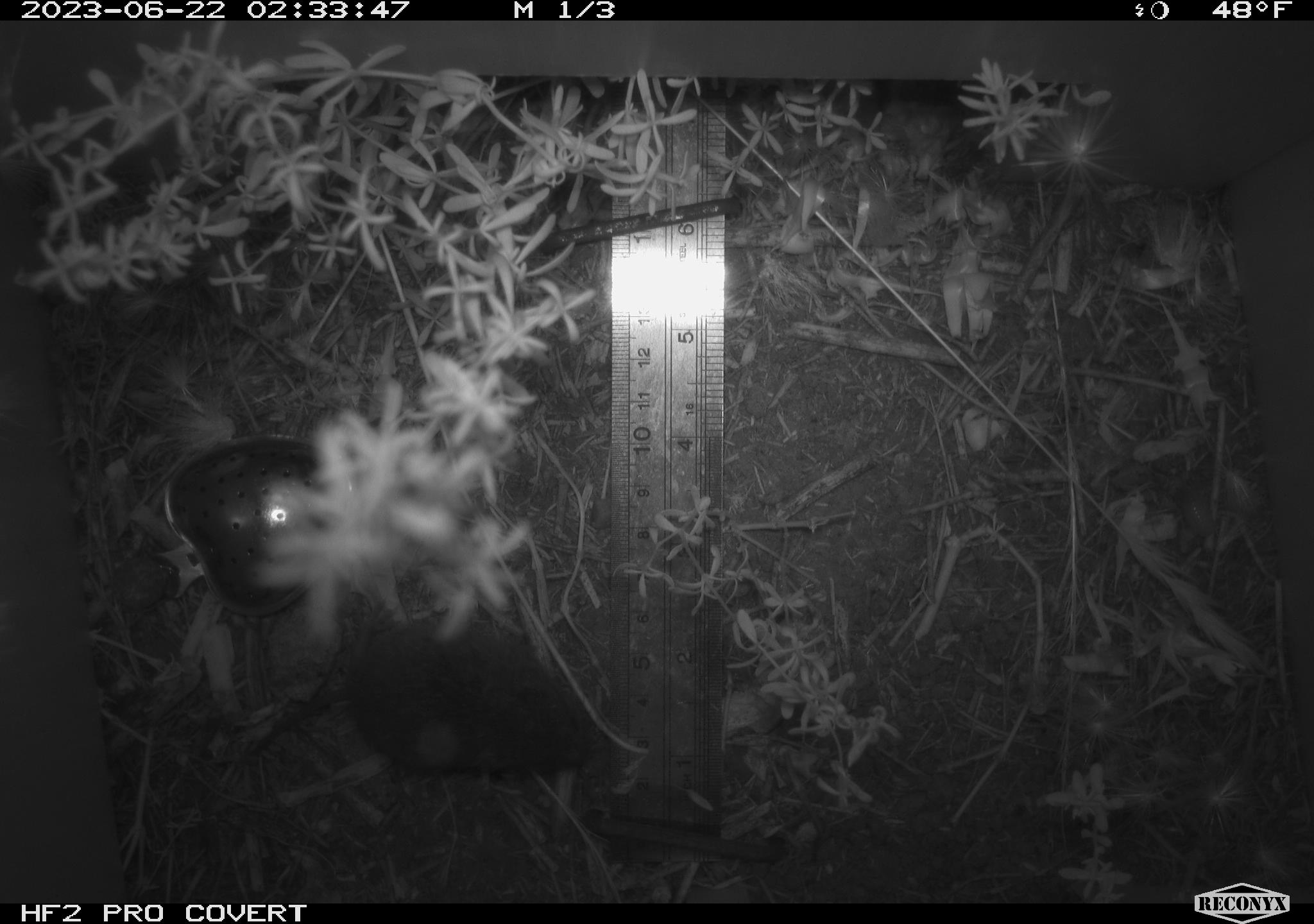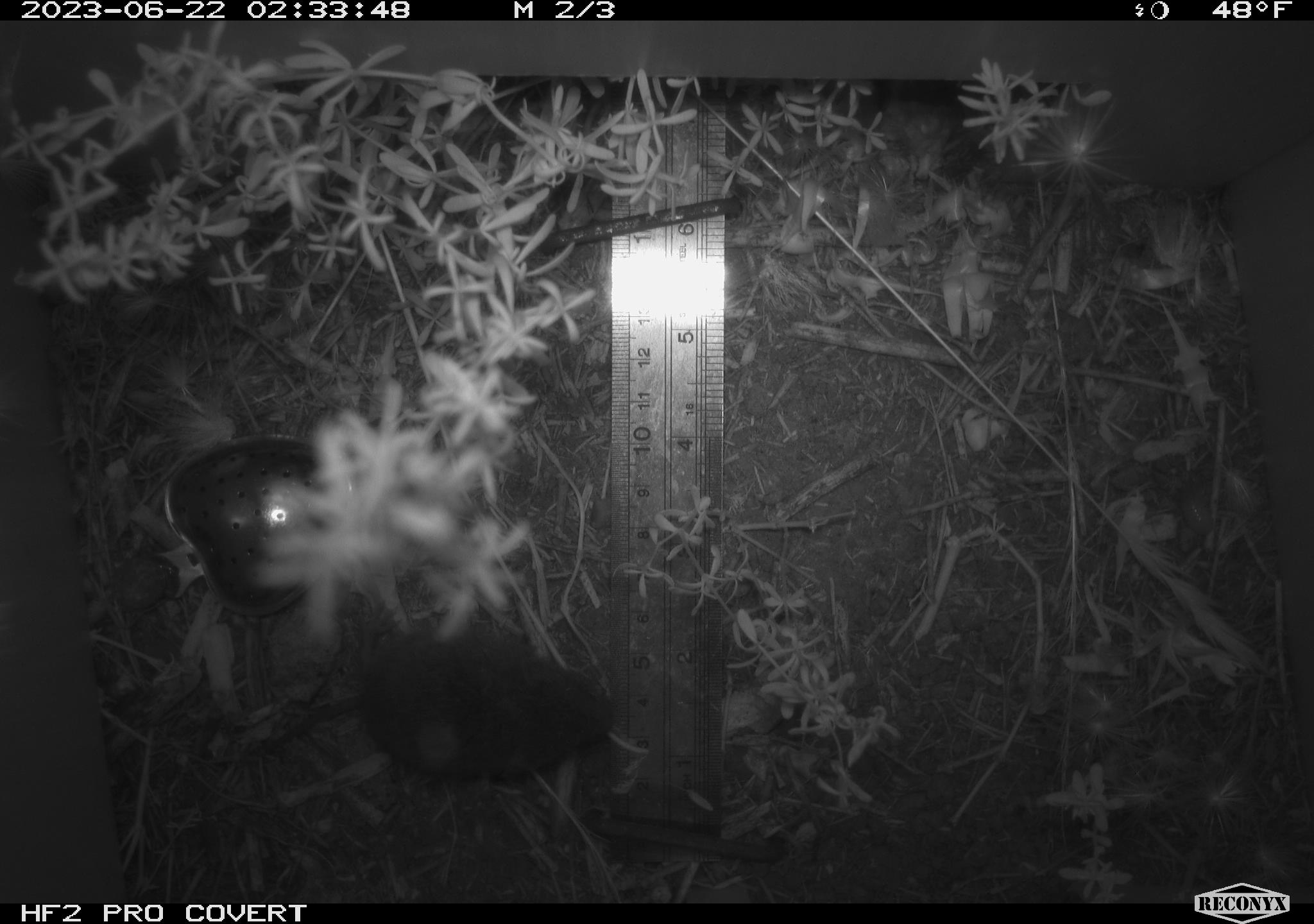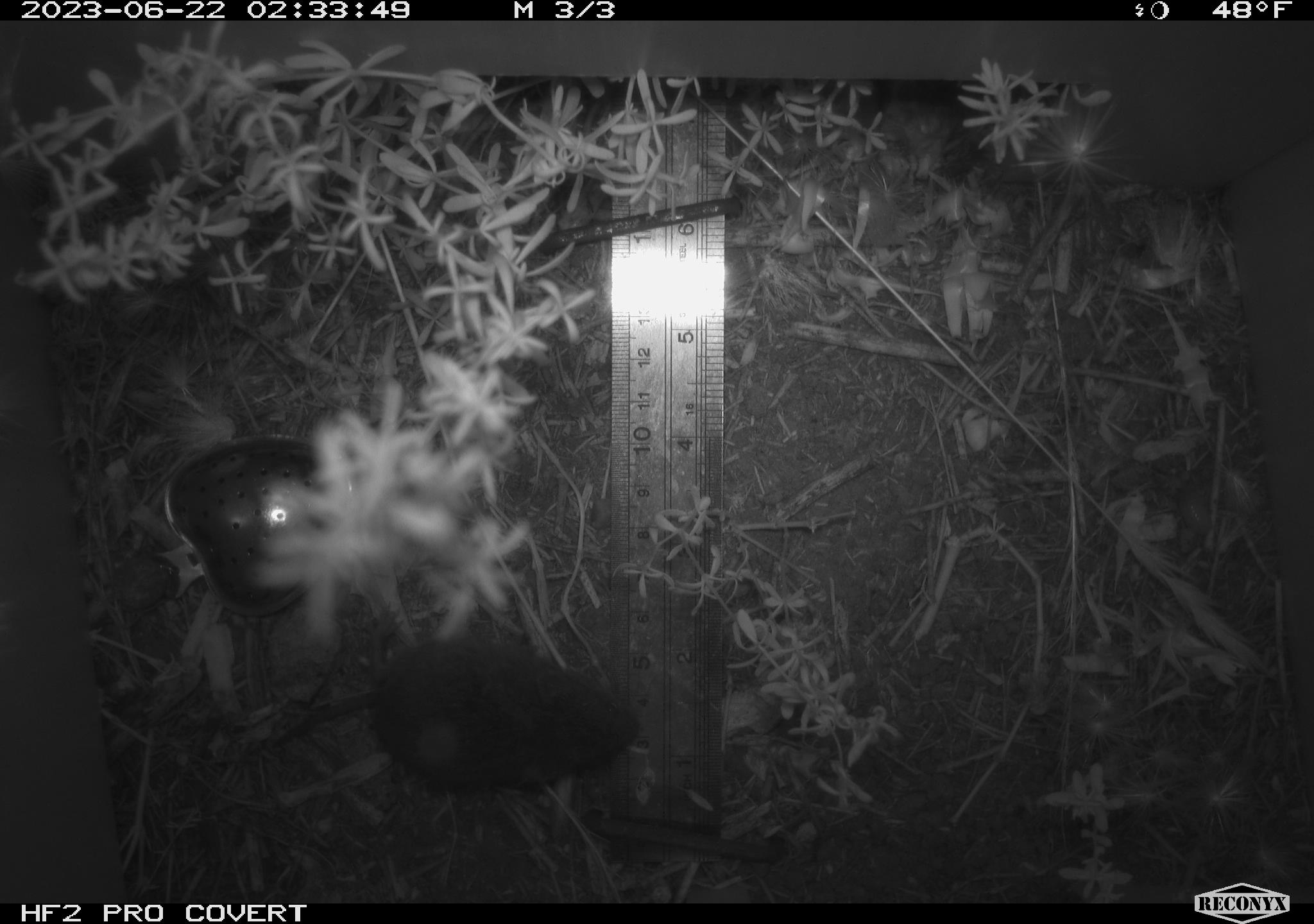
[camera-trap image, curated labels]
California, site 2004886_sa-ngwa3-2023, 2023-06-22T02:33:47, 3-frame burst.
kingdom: Animalia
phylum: Chordata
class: Mammalia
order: Rodentia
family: Cricetidae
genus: Microtus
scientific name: Microtus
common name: meadow vole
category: microtus species